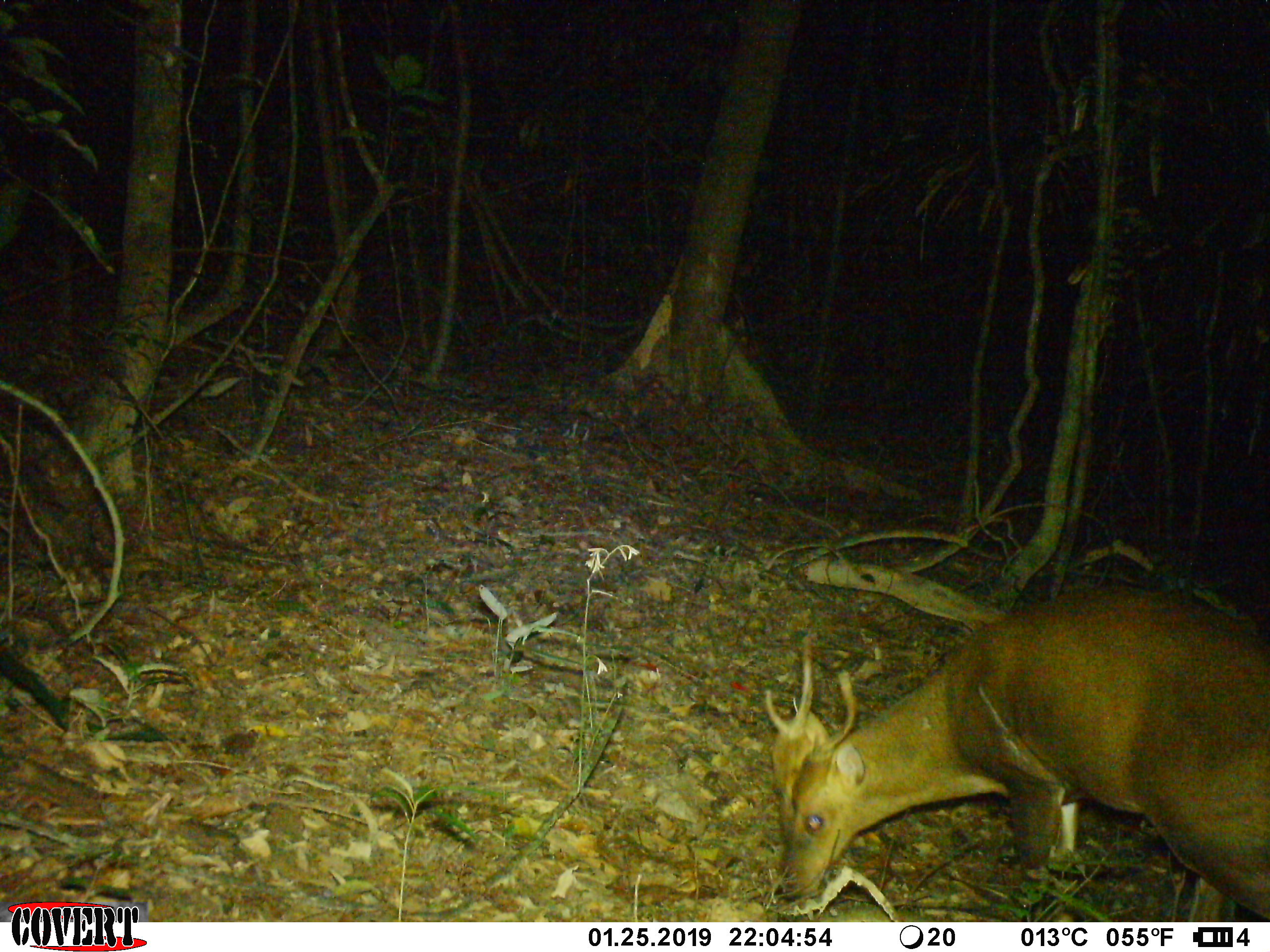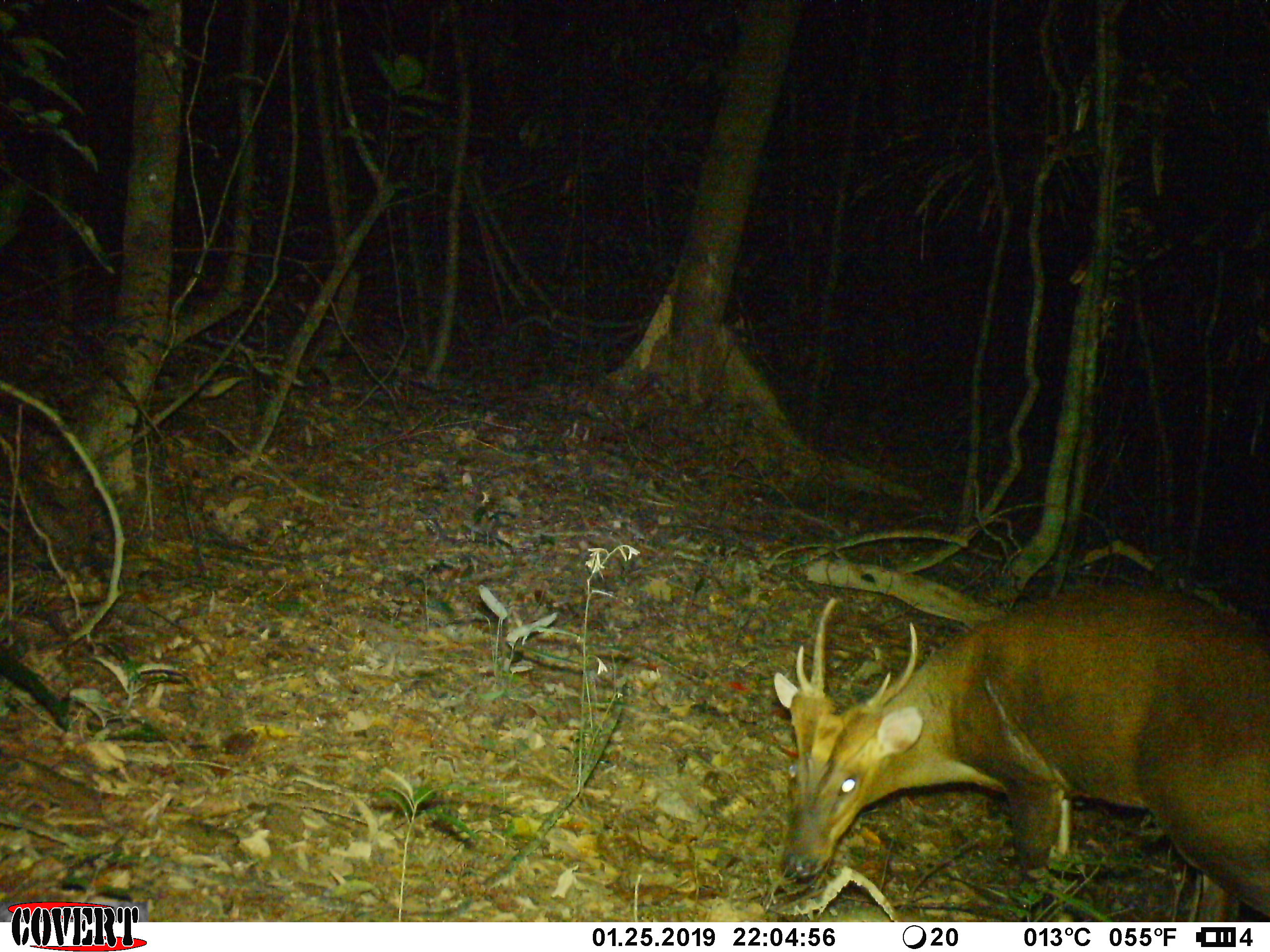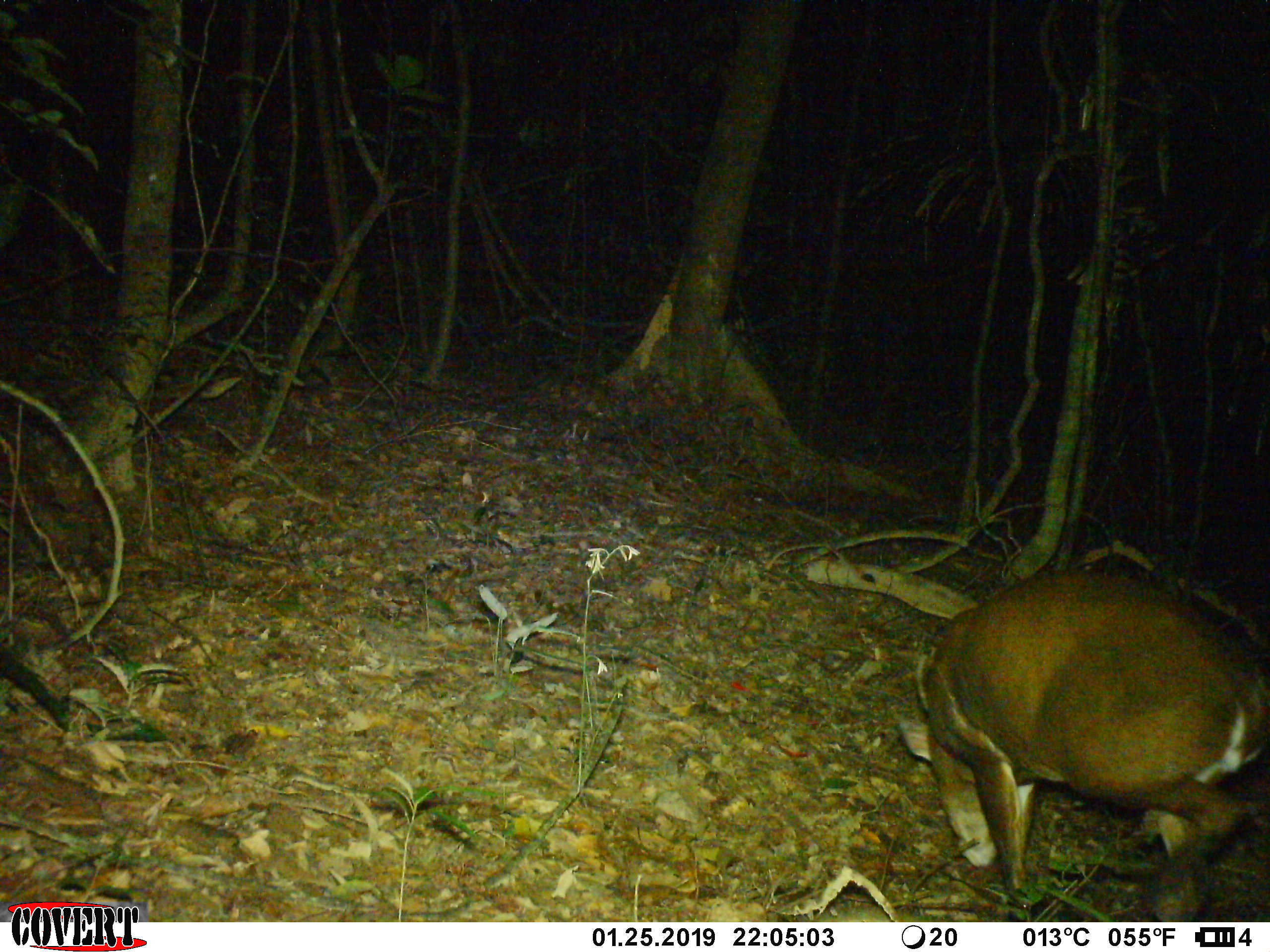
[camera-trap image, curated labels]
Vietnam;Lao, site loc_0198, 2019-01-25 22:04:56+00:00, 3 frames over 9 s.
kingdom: Animalia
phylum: Chordata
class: Mammalia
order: Artiodactyla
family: Cervidae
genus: Muntiacus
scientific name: Muntiacus vuquangensis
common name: large-antlered muntjac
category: large antlered muntjac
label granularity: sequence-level